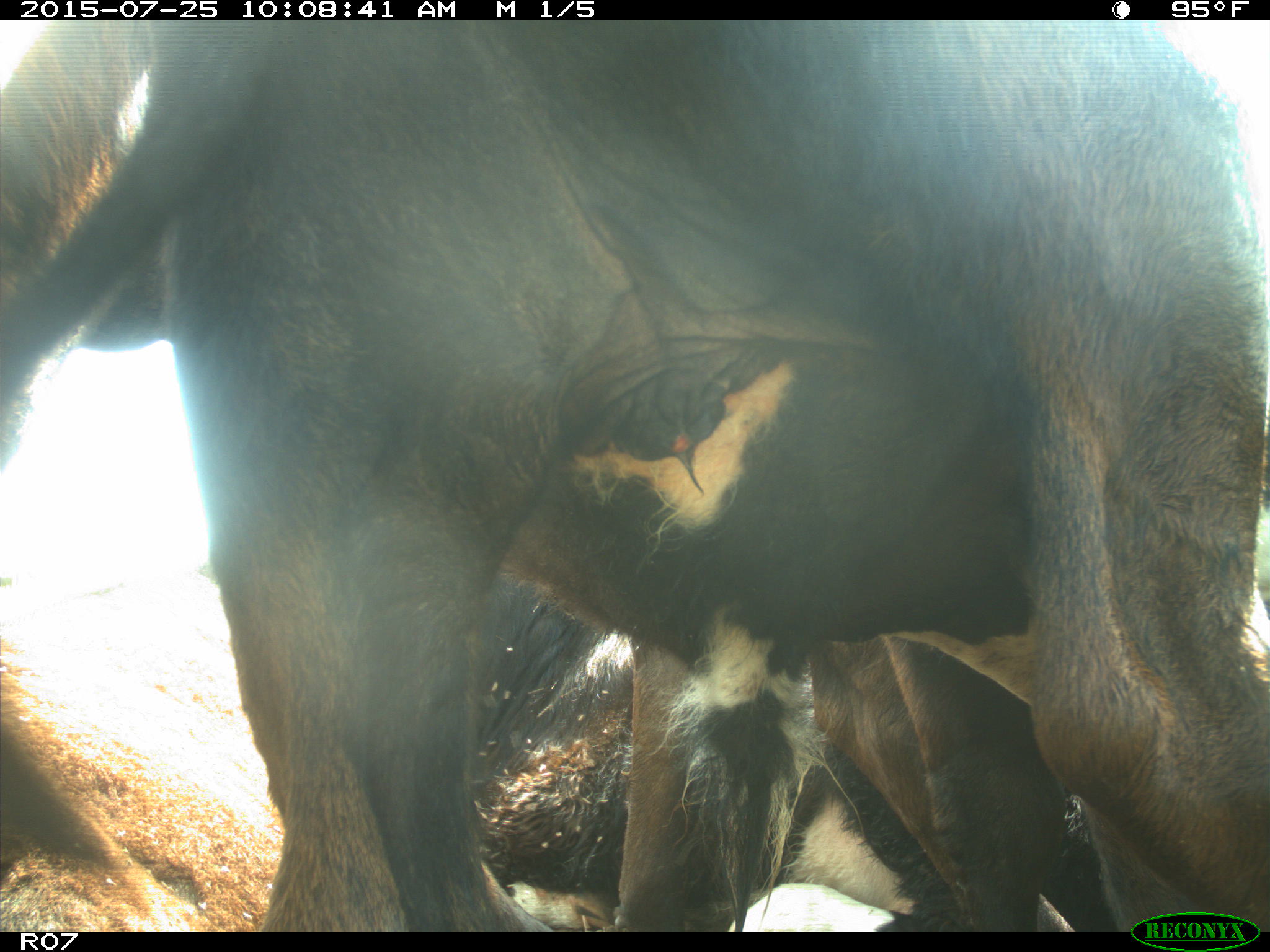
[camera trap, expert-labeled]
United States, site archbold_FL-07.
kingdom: Animalia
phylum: Chordata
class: Mammalia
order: Artiodactyla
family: Bovidae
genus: Bos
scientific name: Bos taurus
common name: domestic cow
Bos taurus (domestic cow).